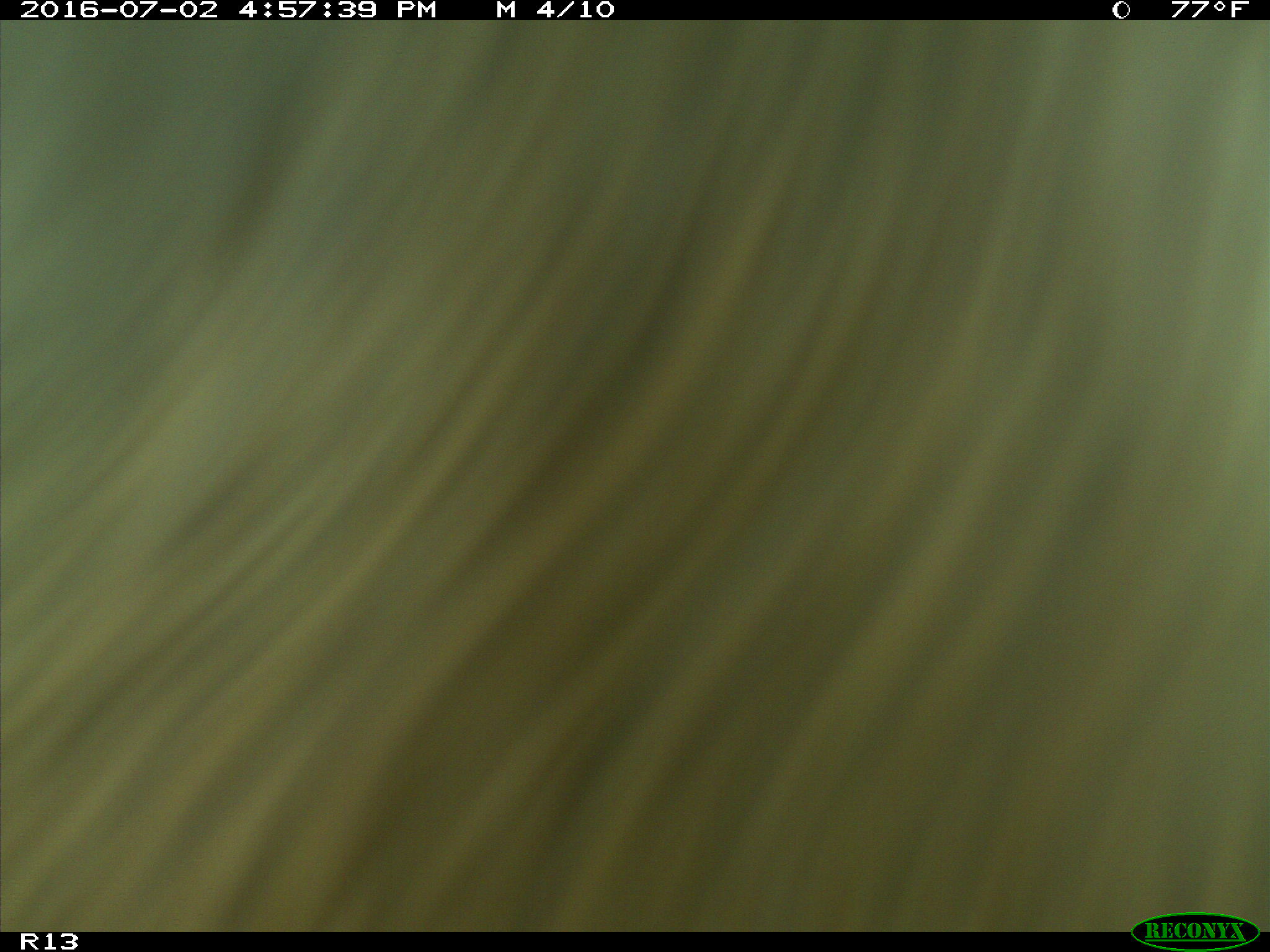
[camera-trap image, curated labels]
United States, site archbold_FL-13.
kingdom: Animalia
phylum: Chordata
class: Mammalia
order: Artiodactyla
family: Bovidae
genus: Bos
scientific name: Bos taurus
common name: domestic cow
Bos taurus (domestic cow).